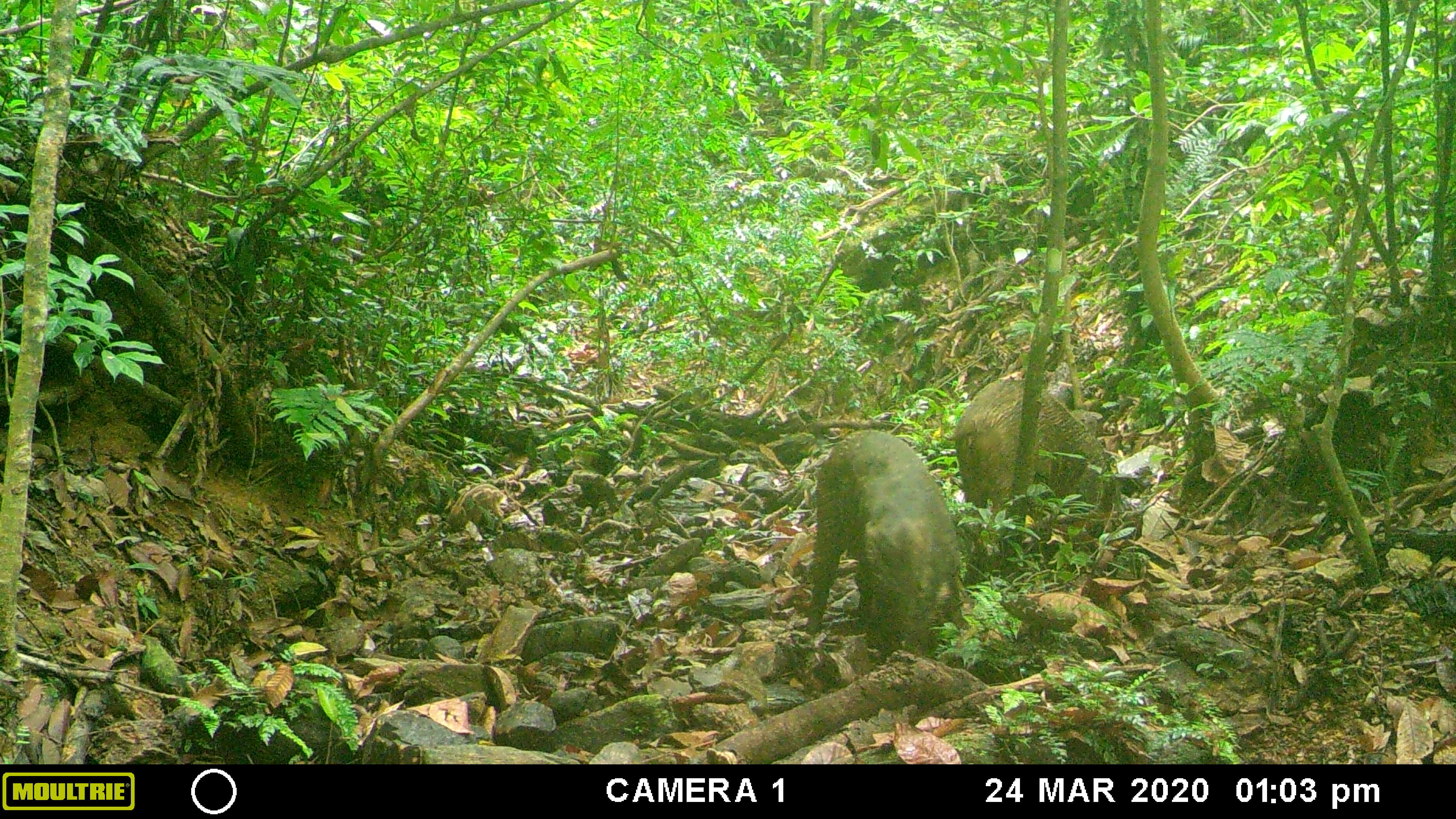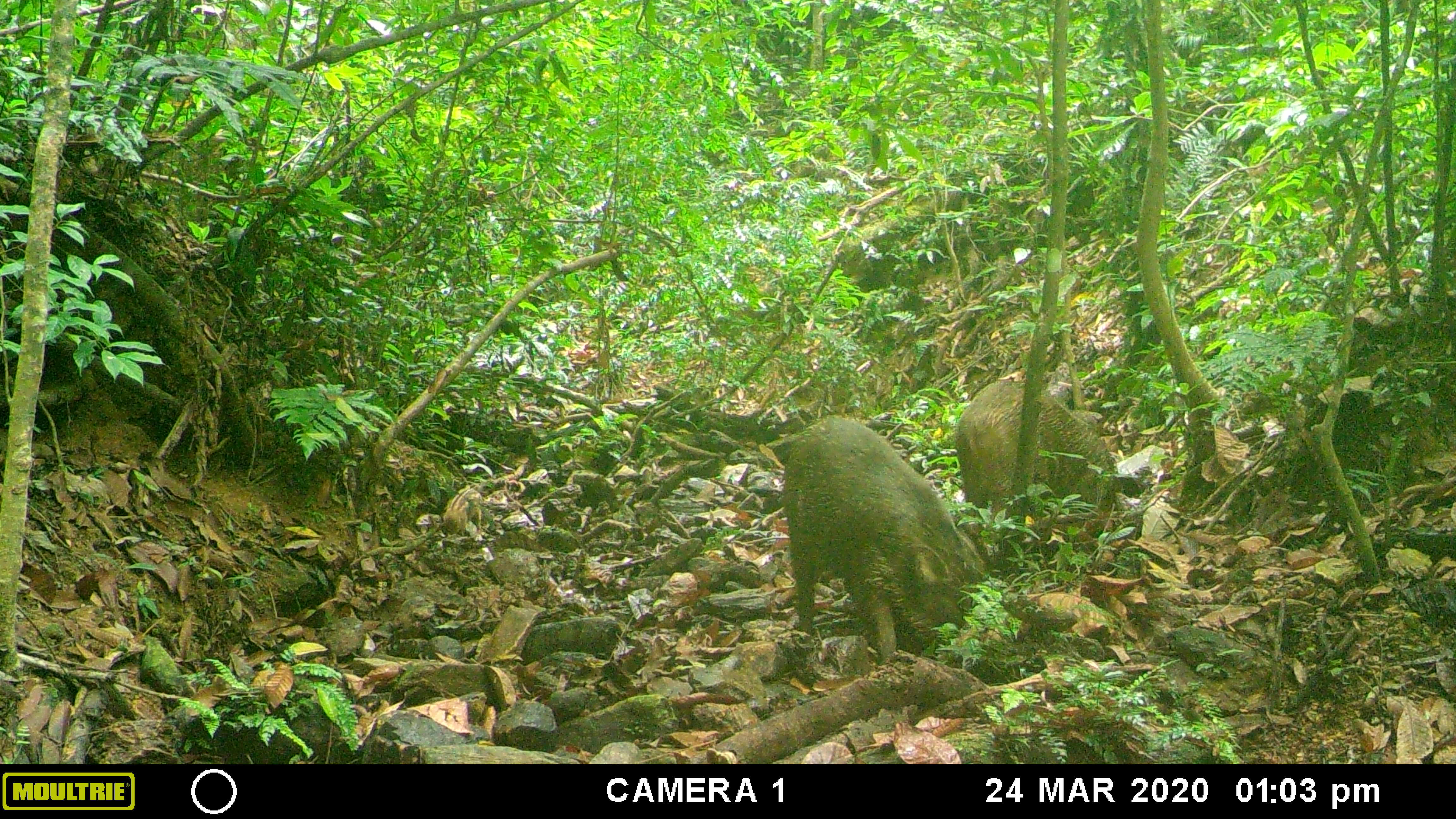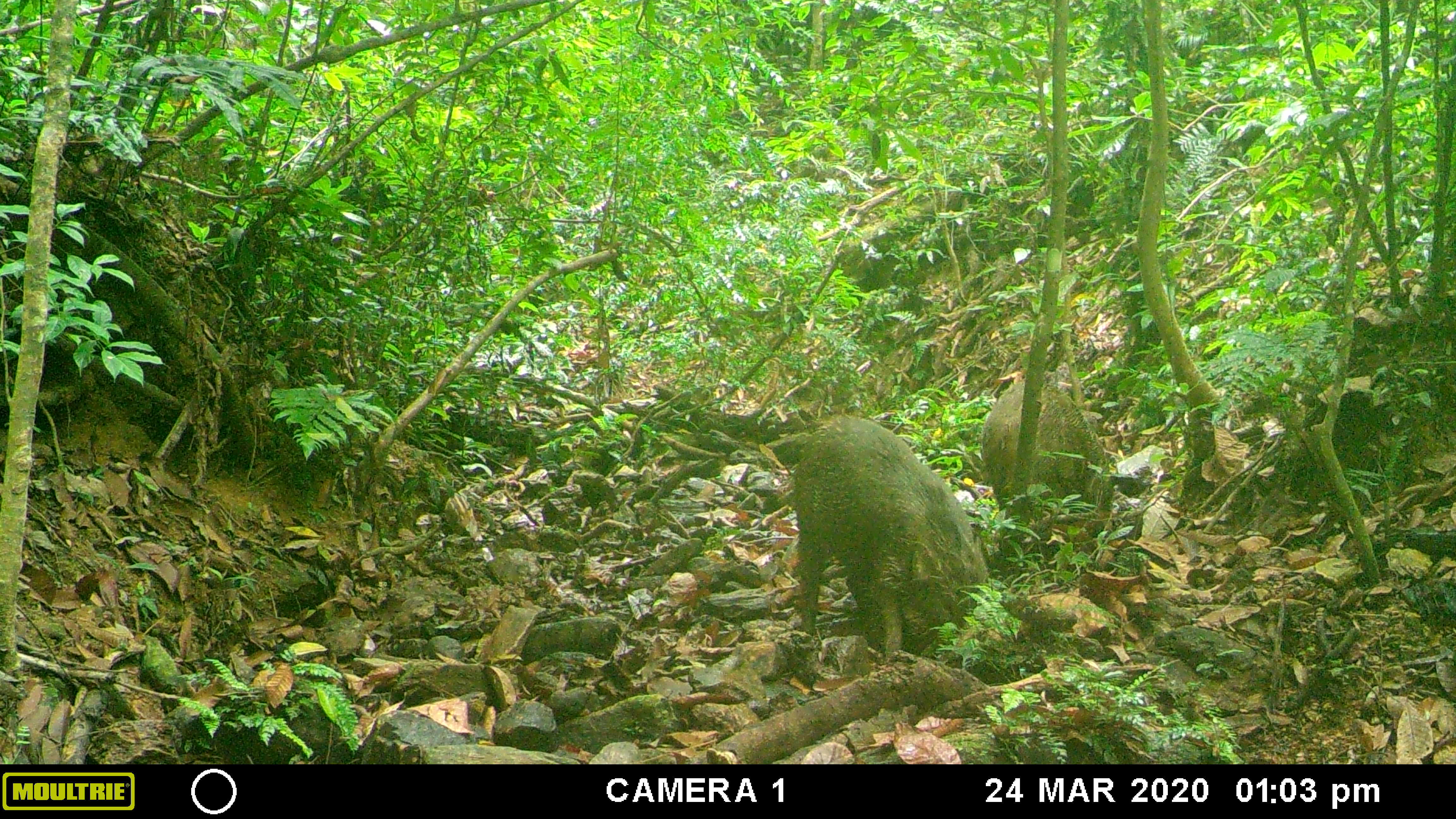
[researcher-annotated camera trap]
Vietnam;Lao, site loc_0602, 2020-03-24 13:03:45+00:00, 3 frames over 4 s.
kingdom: Animalia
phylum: Chordata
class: Mammalia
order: Artiodactyla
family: Suidae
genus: Sus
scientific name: Sus scrofa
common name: eurasian wild pig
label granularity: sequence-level